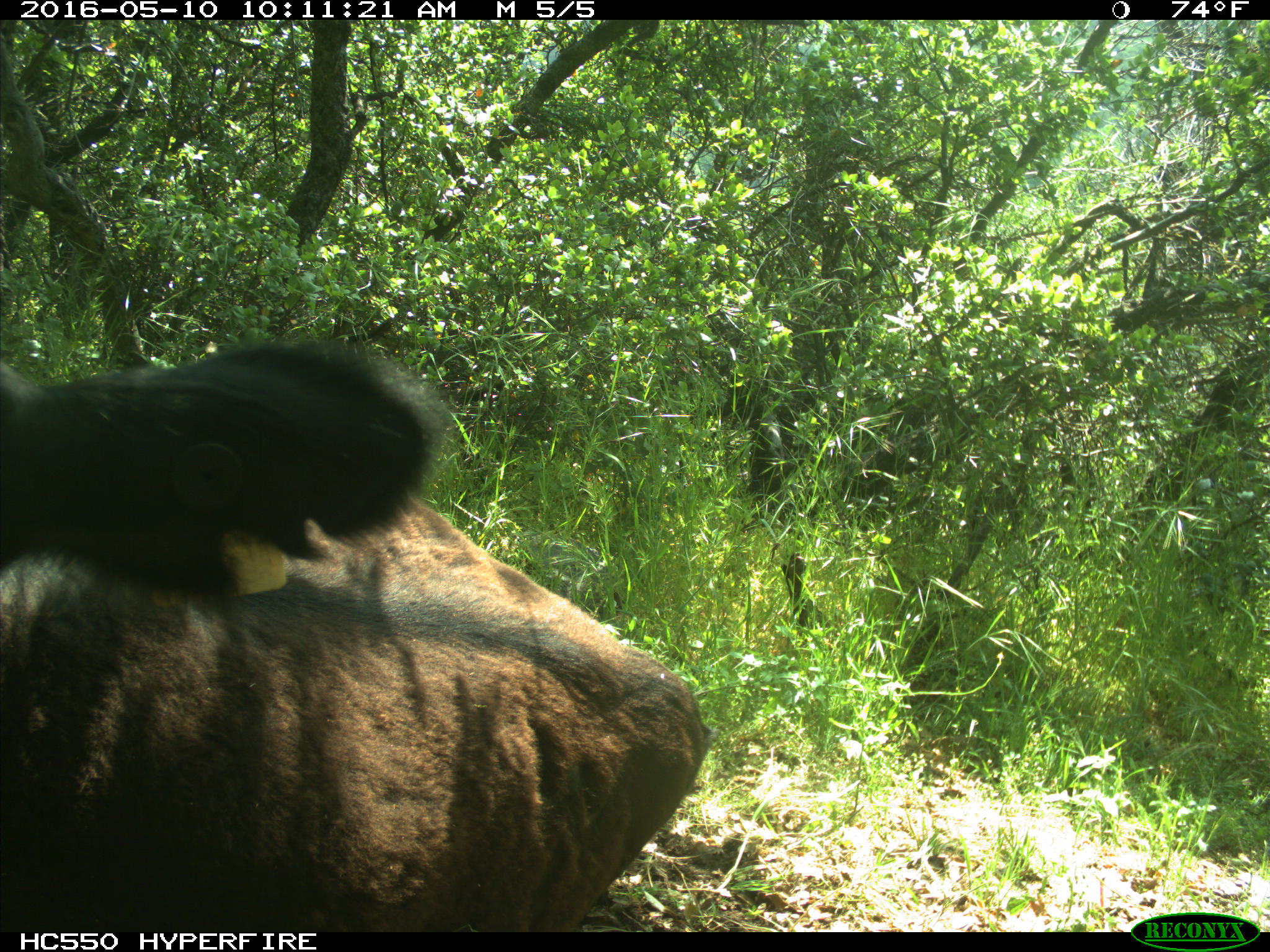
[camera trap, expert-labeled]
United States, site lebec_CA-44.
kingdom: Animalia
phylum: Chordata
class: Mammalia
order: Artiodactyla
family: Bovidae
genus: Bos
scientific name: Bos taurus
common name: domestic cow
Bos taurus (domestic cow).